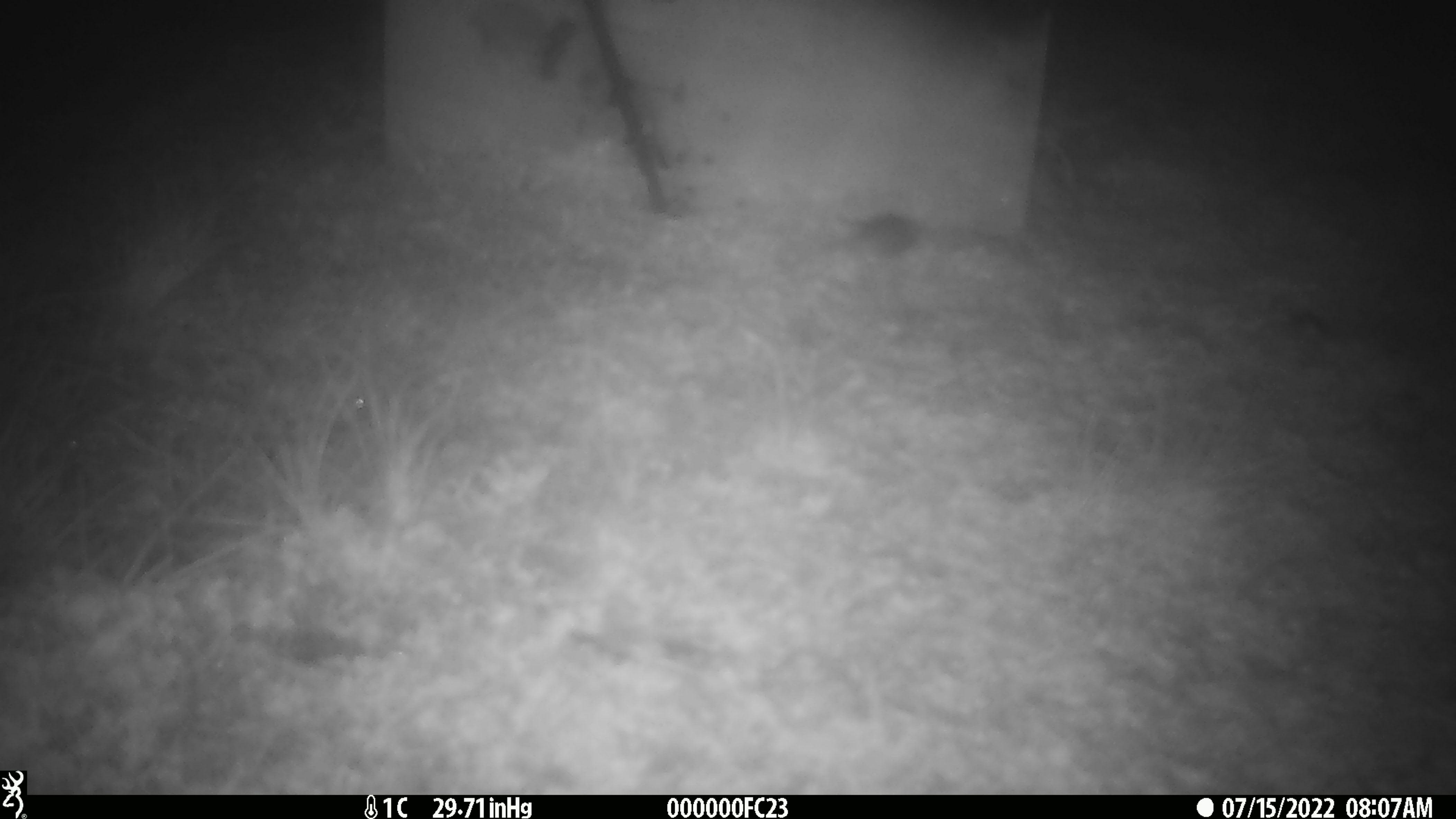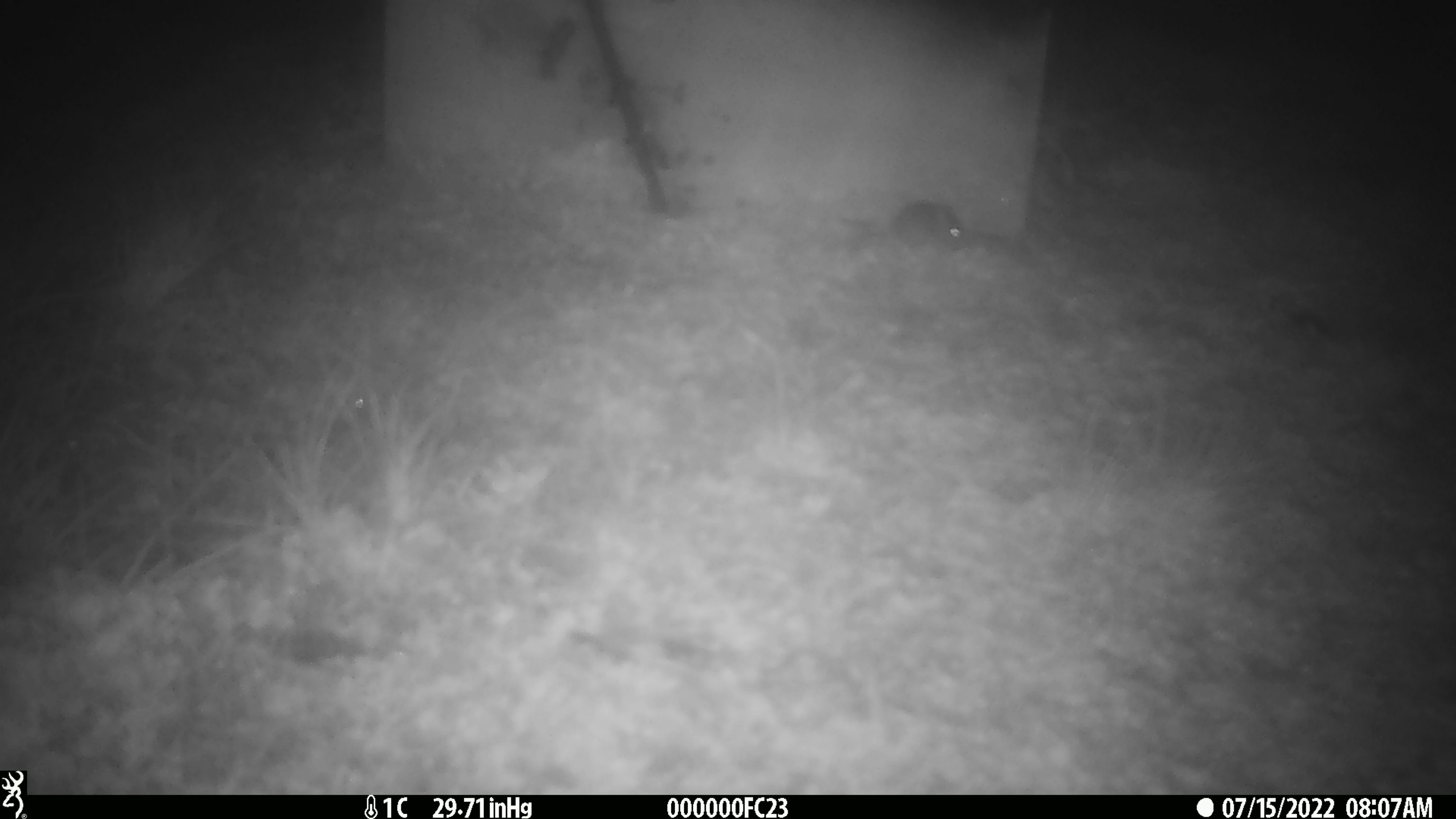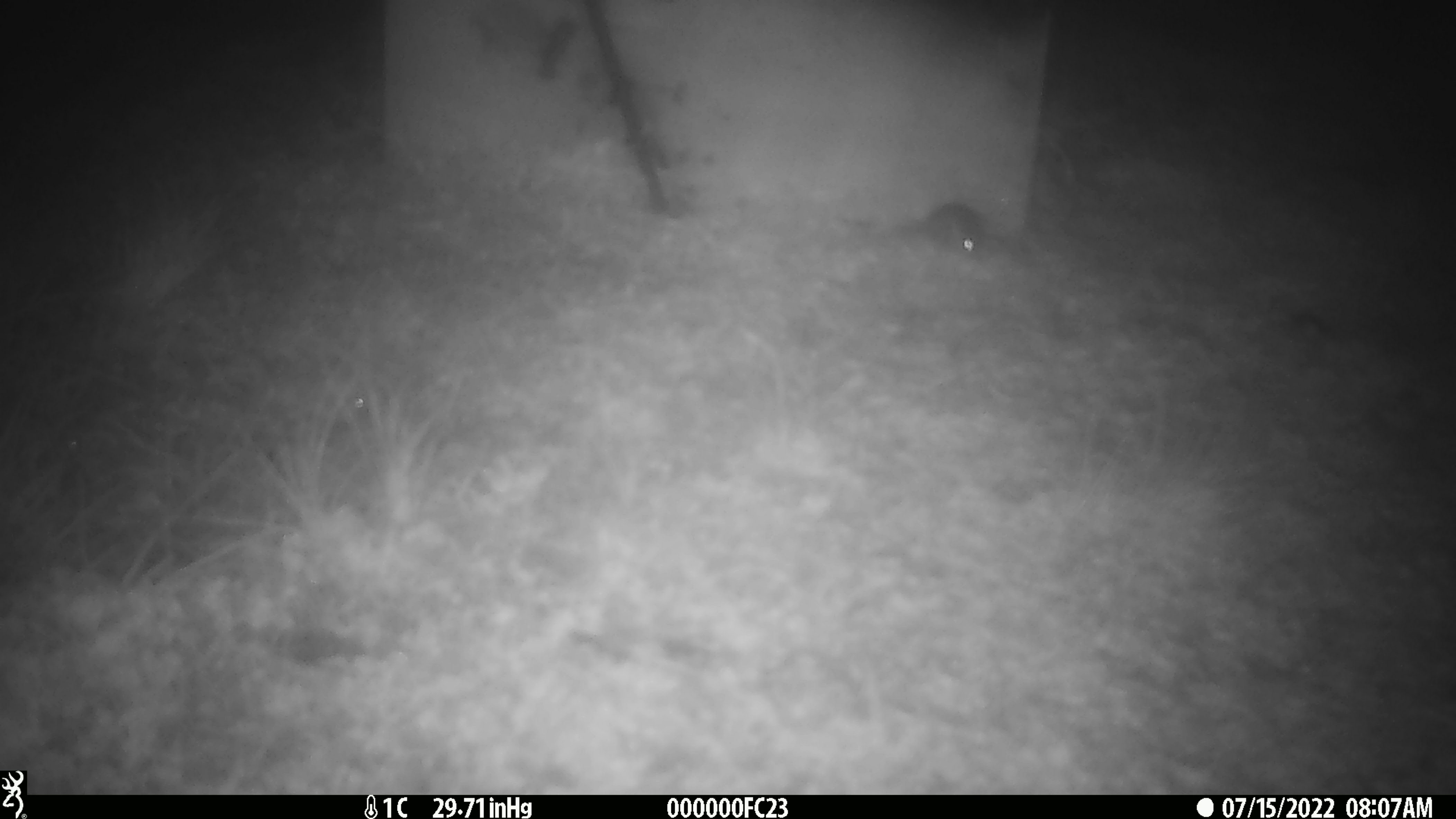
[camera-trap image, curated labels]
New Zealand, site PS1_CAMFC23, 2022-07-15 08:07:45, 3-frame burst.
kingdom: Animalia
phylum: Chordata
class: Mammalia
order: Rodentia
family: Muridae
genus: Mus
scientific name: Mus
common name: mouse